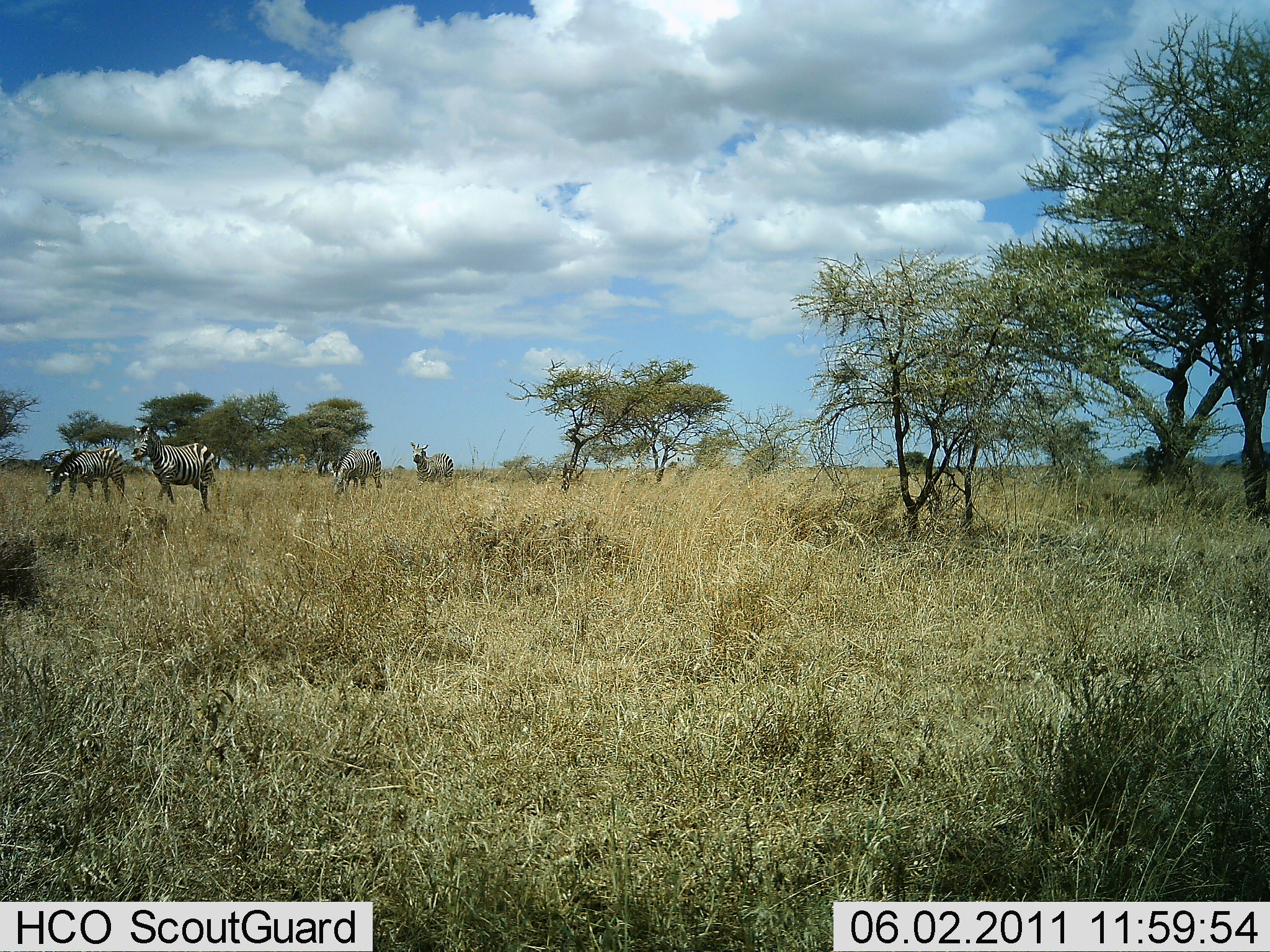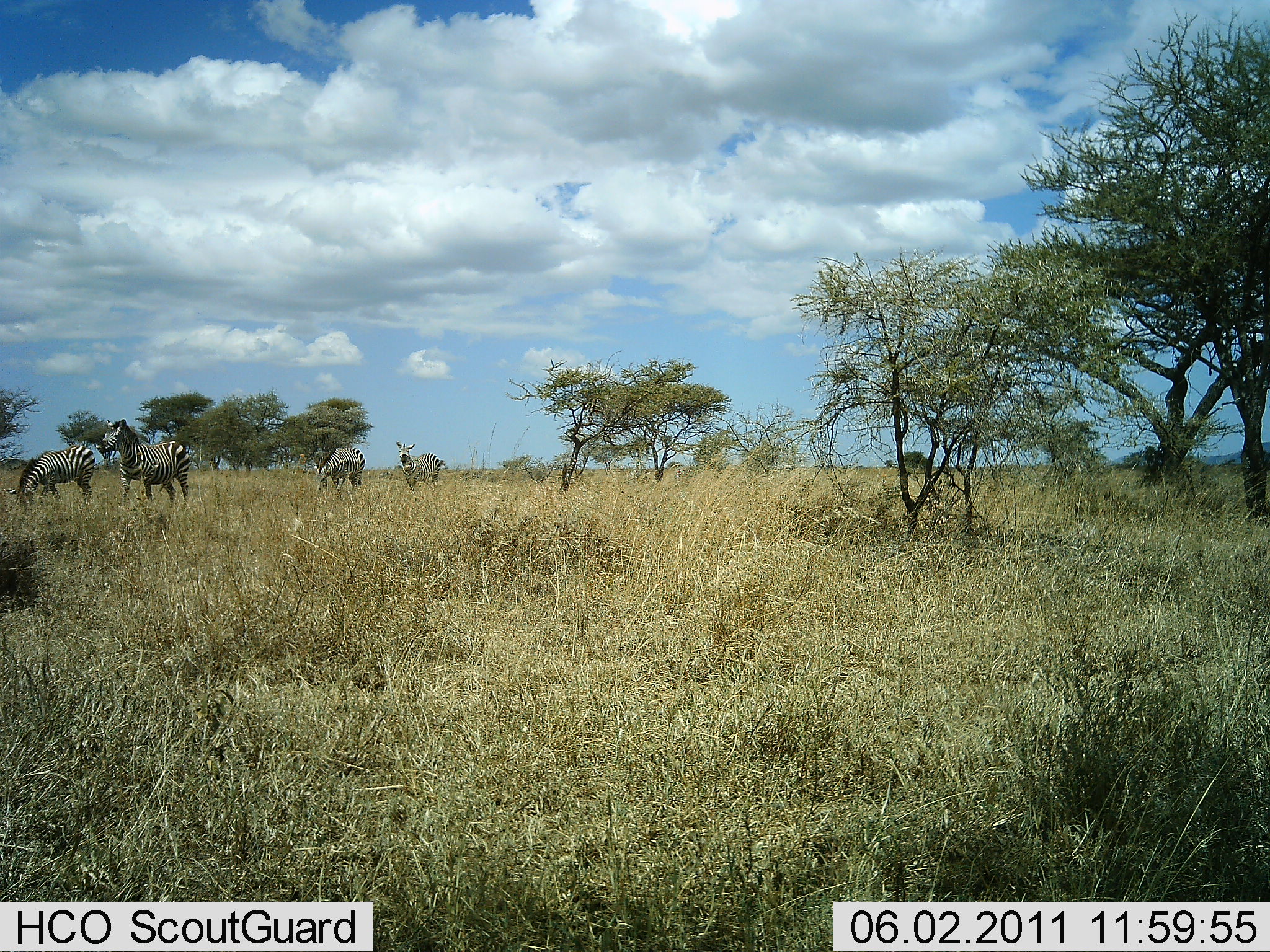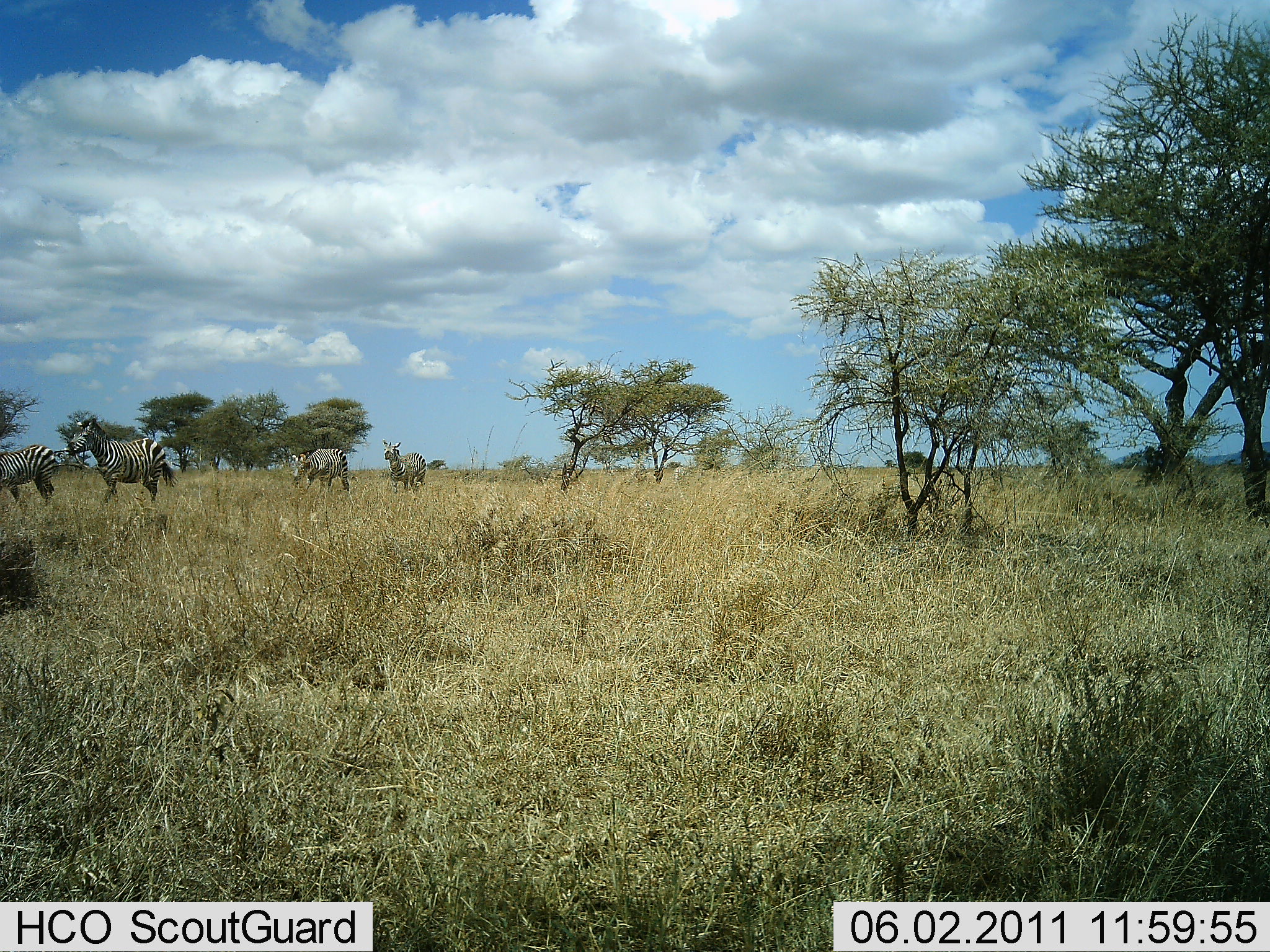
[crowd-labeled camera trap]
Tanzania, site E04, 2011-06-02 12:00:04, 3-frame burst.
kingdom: Animalia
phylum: Chordata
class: Mammalia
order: Perissodactyla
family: Equidae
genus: Equus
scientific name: Equus quagga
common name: plains zebra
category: zebra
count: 4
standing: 17%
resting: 8%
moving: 67%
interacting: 0%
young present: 8%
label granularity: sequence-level